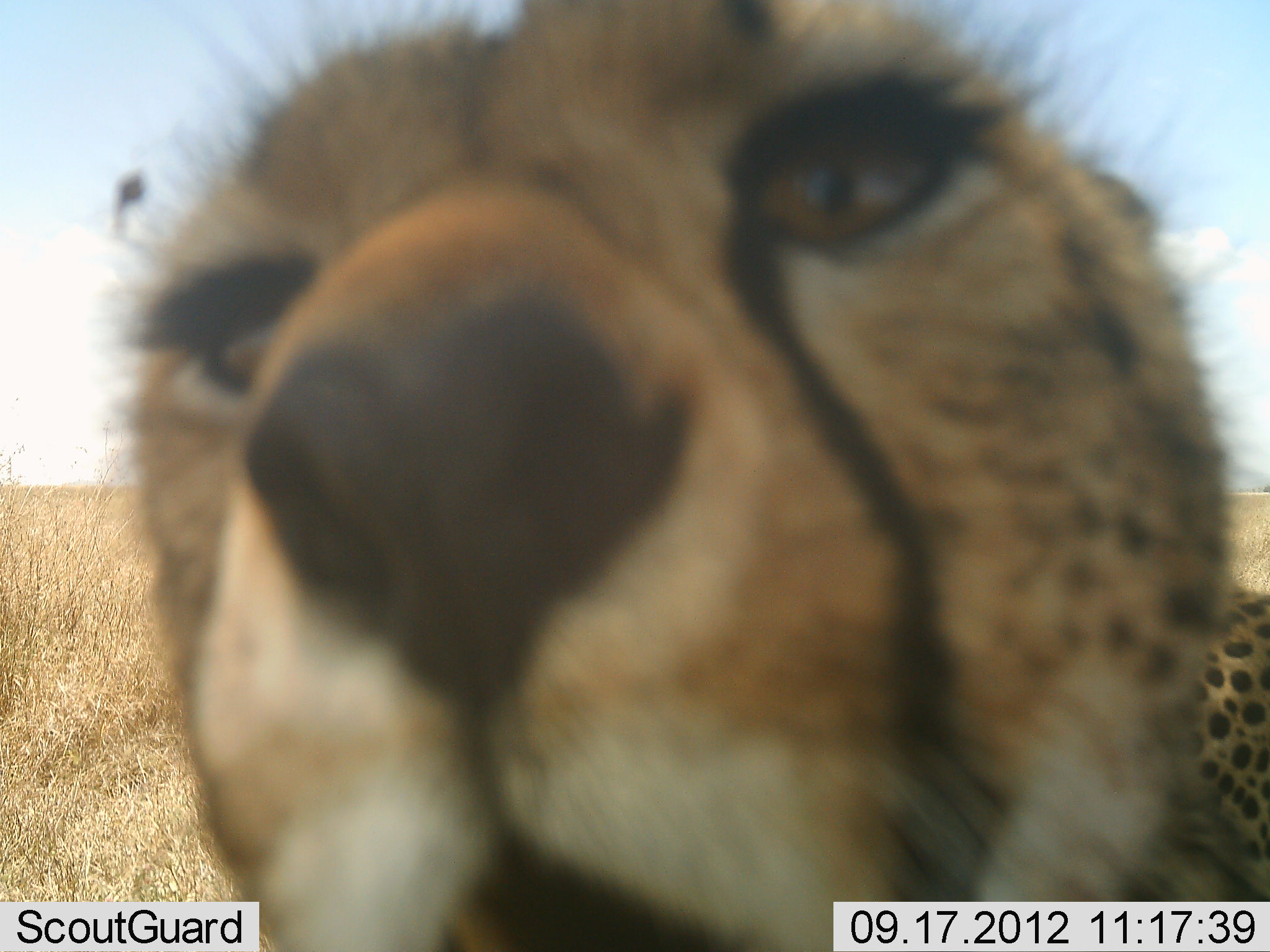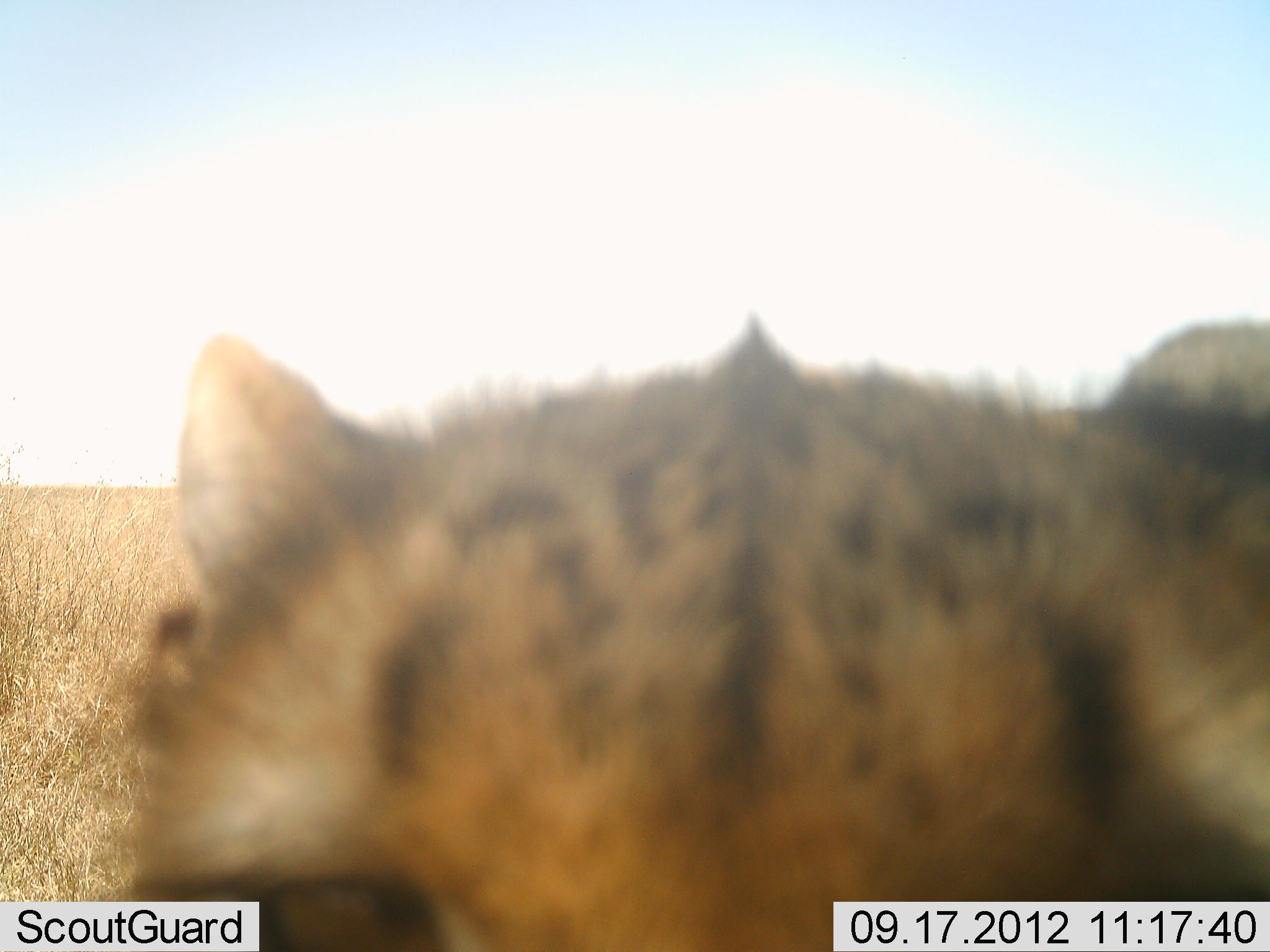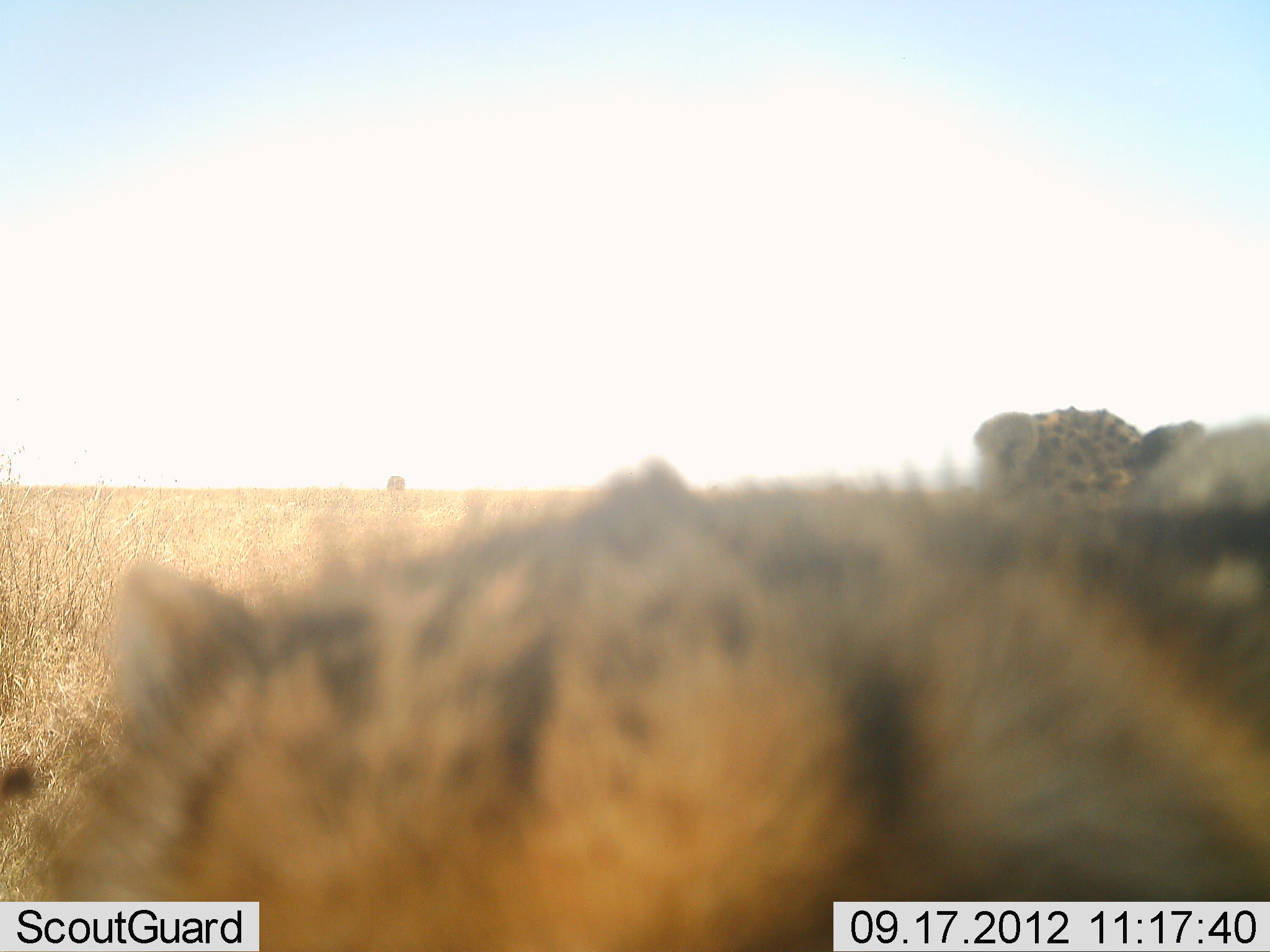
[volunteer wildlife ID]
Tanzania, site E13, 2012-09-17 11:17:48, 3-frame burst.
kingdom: Animalia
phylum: Chordata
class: Mammalia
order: Carnivora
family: Felidae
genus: Acinonyx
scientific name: Acinonyx jubatus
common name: cheetah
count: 2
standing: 60%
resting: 30%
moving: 20%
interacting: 10%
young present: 10%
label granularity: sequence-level